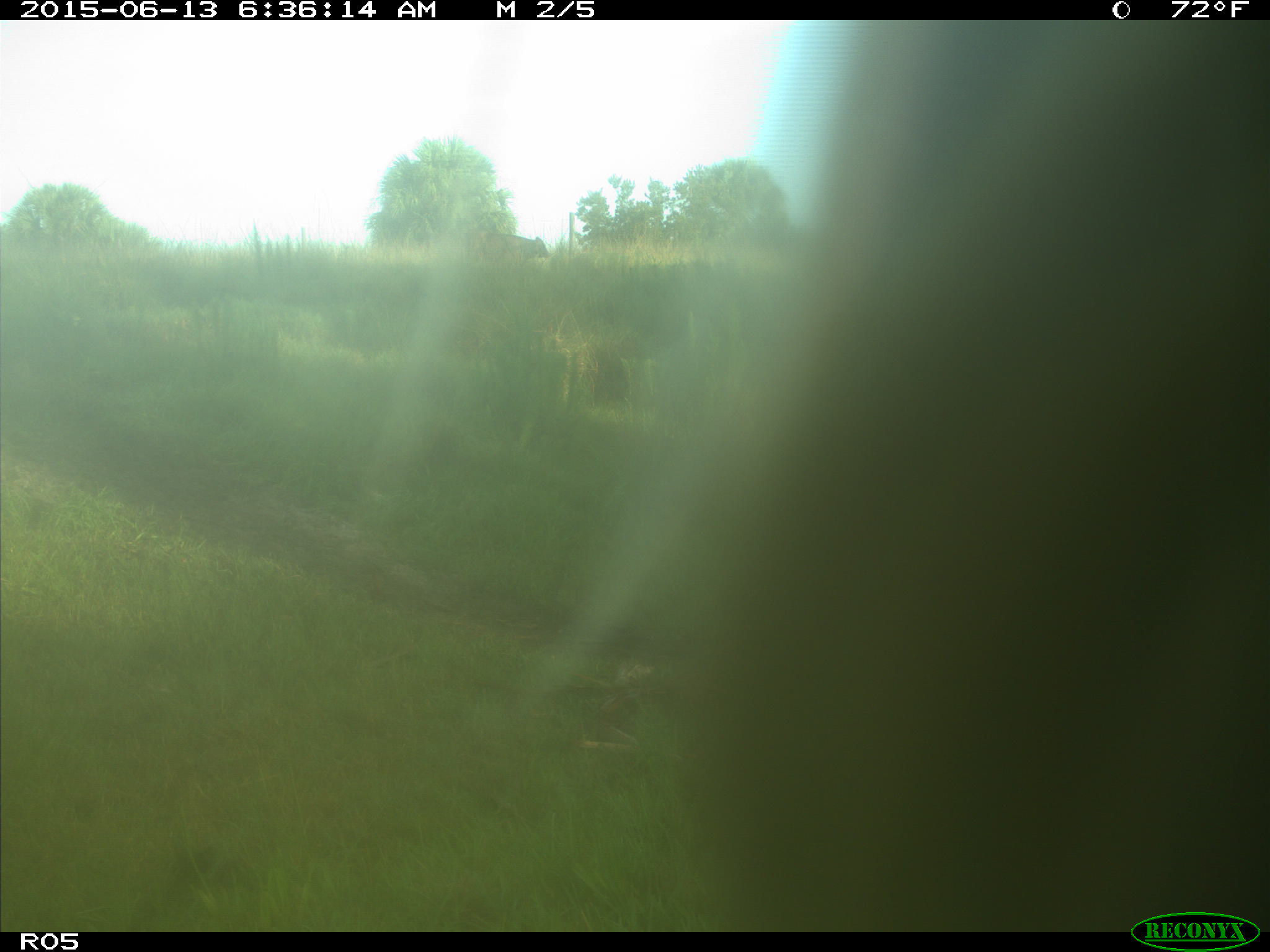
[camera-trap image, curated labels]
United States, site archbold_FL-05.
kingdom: Animalia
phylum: Chordata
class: Mammalia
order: Artiodactyla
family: Bovidae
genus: Bos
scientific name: Bos taurus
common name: domestic cow